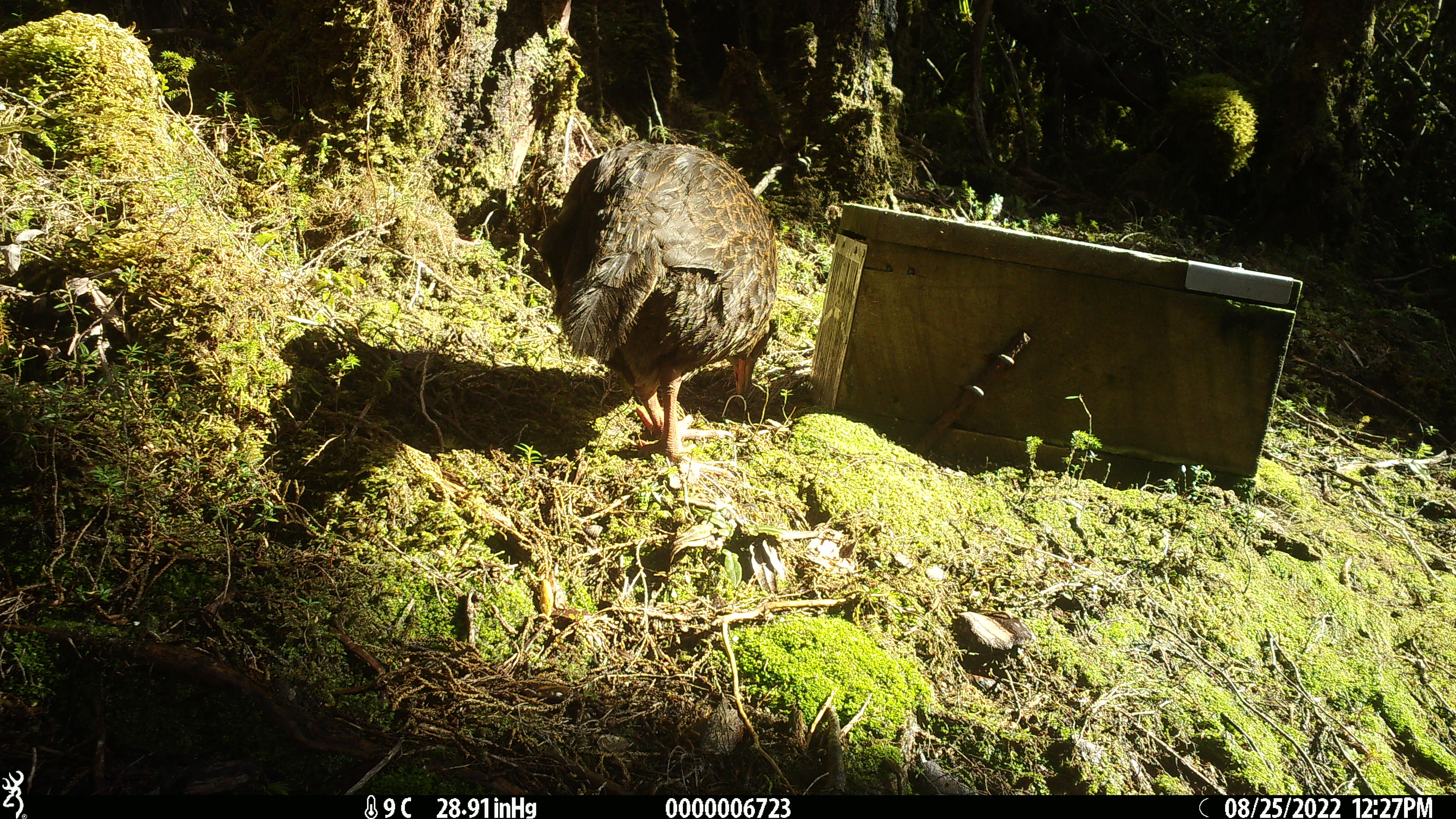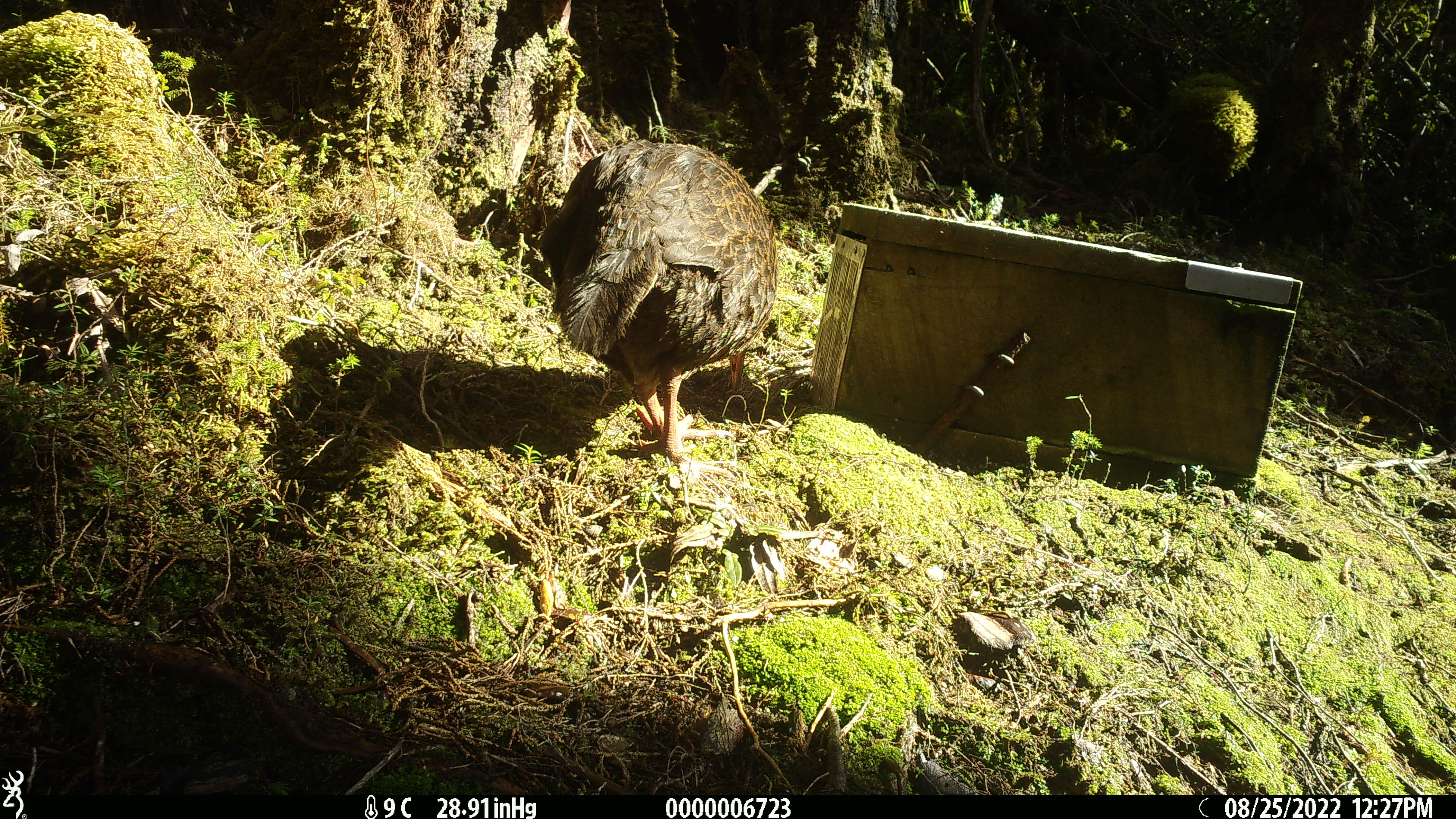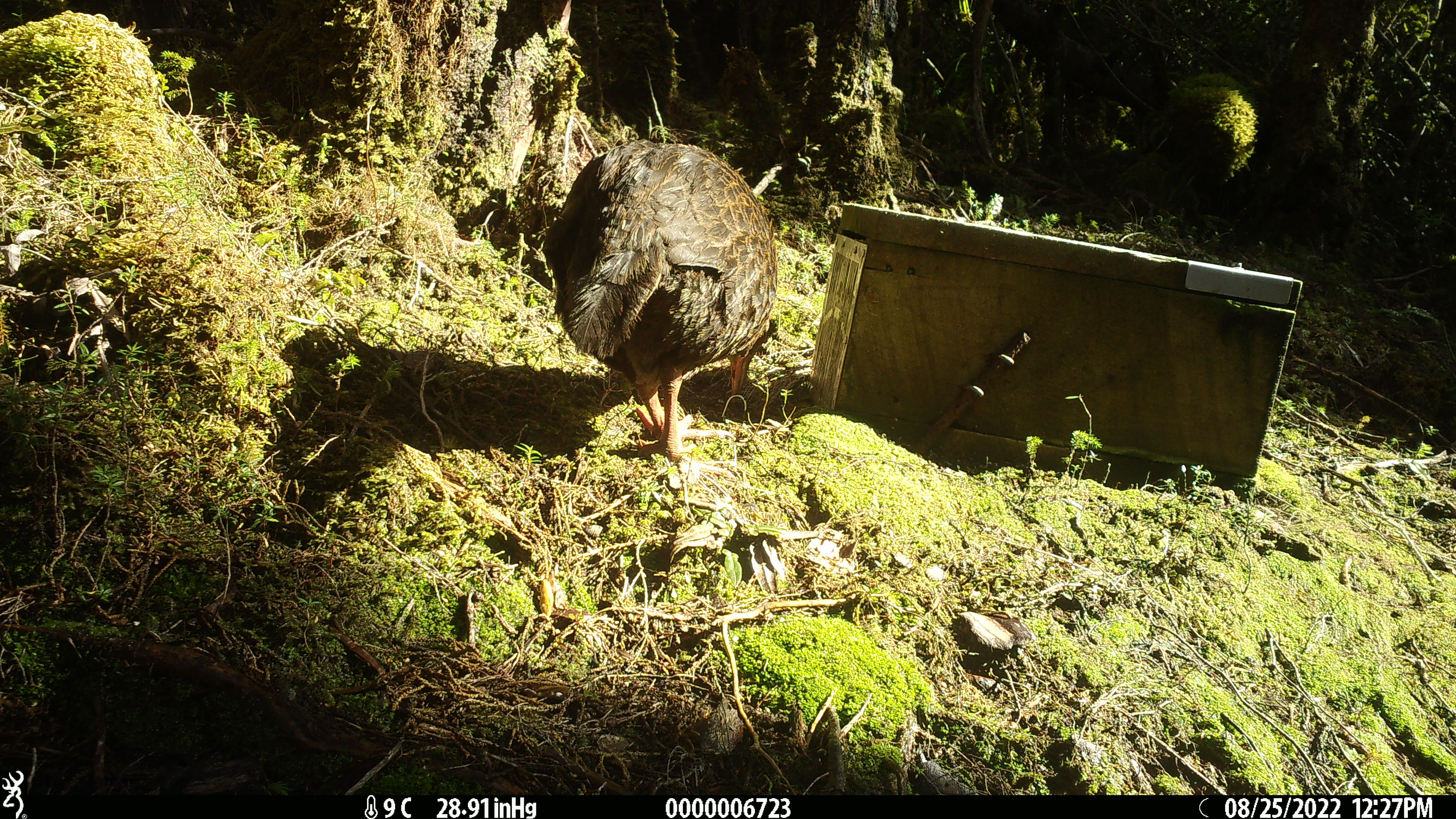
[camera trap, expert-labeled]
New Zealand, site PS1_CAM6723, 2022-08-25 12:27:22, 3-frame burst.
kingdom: Animalia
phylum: Chordata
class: Aves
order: Gruiformes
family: Rallidae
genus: Gallirallus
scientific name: Gallirallus australis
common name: weka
Weka (Gallirallus australis).